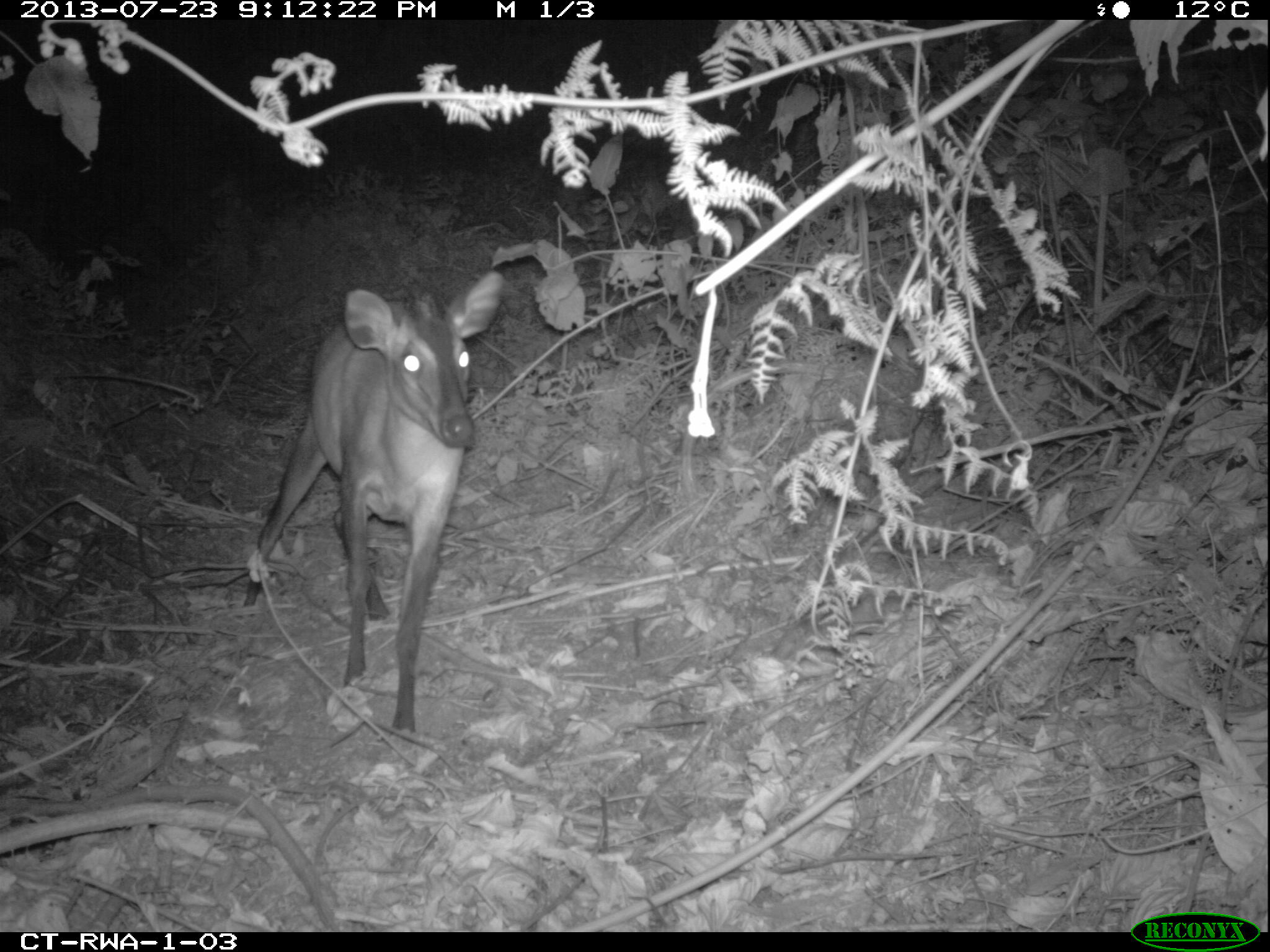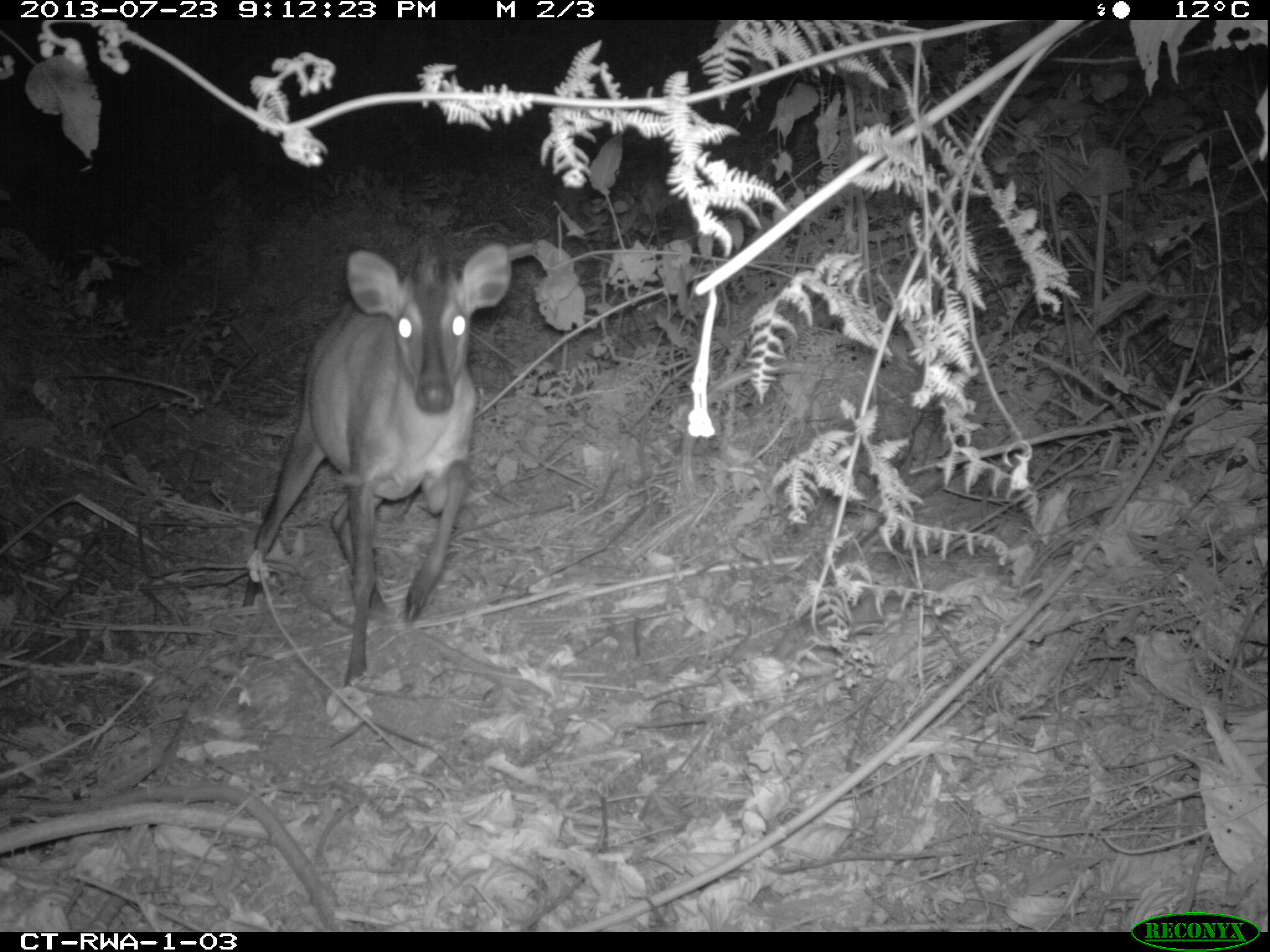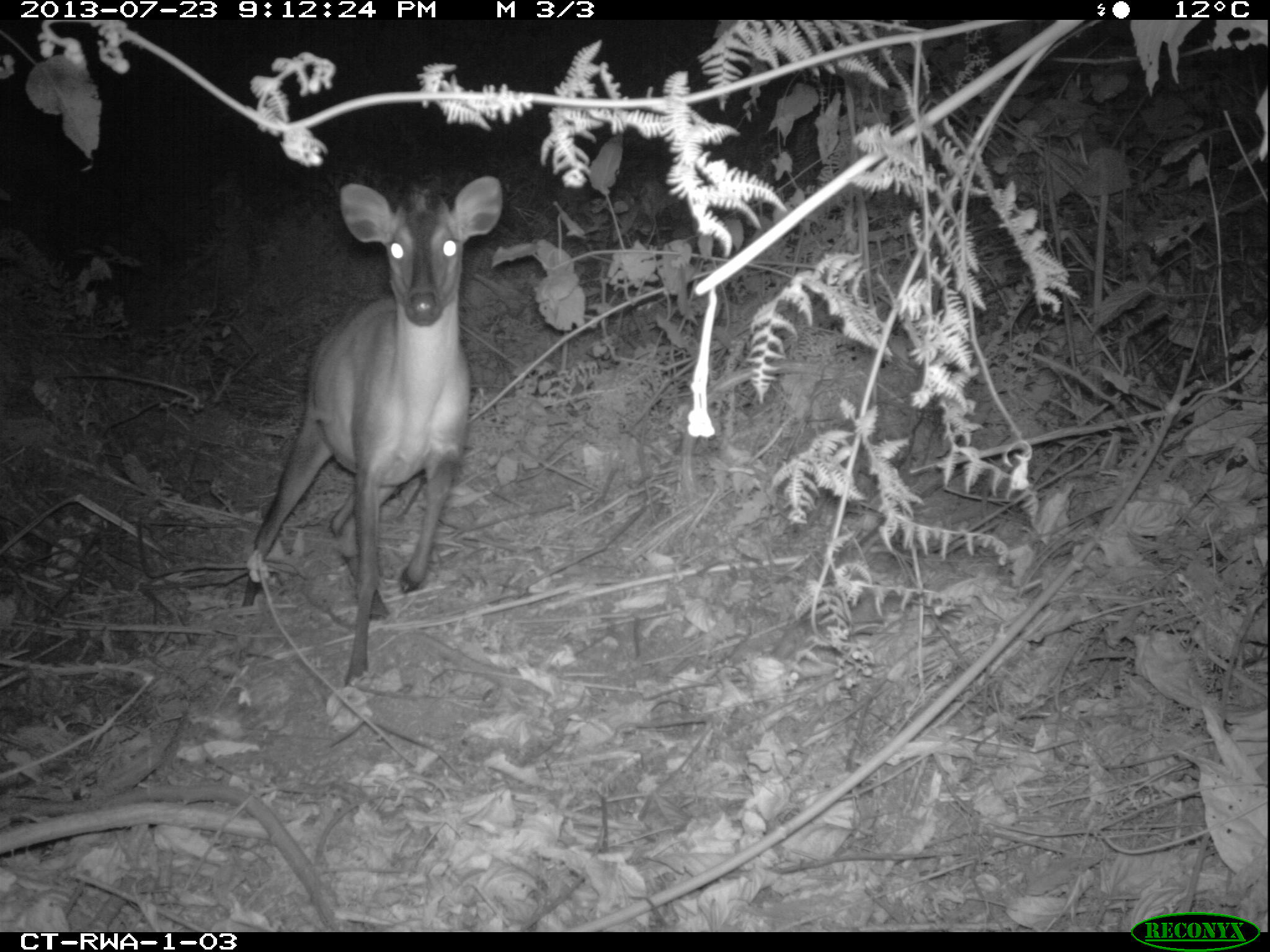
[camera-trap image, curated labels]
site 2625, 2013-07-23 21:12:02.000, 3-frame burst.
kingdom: Animalia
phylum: Chordata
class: Mammalia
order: Artiodactyla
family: Bovidae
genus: Cephalophus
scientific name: Cephalophus nigrifrons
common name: black-fronted duiker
Cephalophus nigrifrons (black-fronted duiker), count 1.